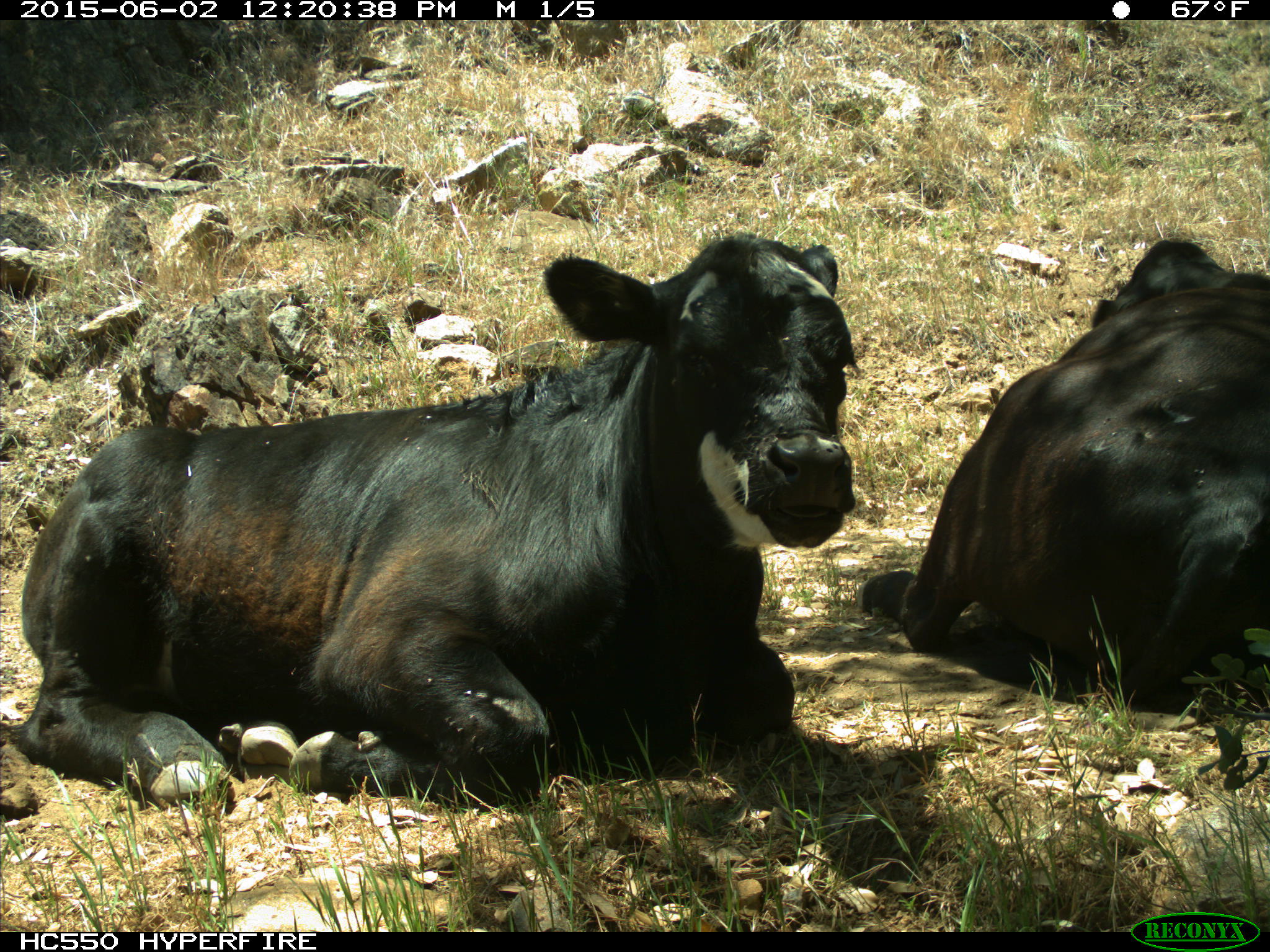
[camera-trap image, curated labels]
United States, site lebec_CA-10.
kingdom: Animalia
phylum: Chordata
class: Mammalia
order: Artiodactyla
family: Bovidae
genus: Bos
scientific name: Bos taurus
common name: domestic cow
Bos taurus (domestic cow).